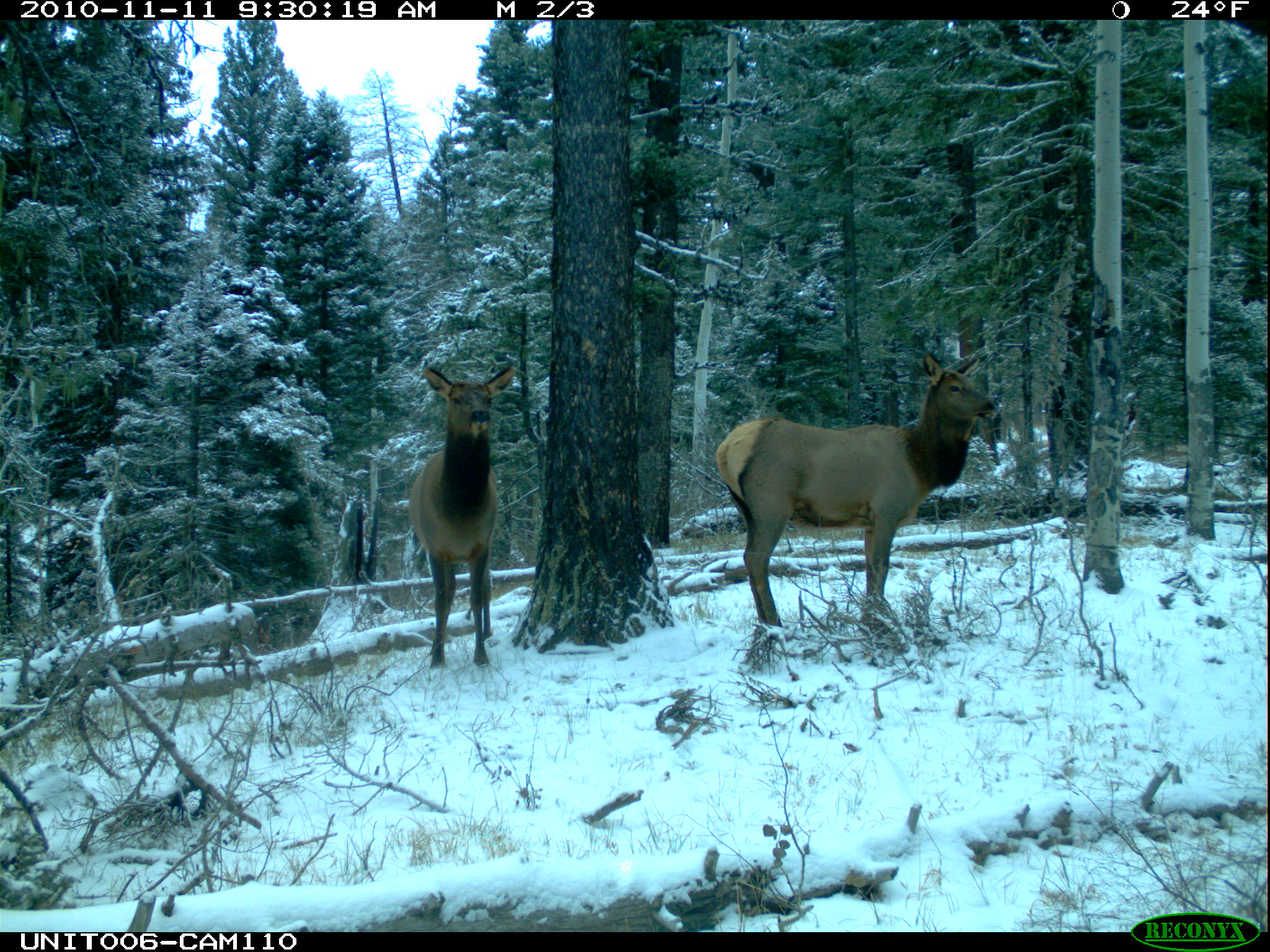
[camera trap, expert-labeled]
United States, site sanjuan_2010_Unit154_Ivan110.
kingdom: Animalia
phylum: Chordata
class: Mammalia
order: Artiodactyla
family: Cervidae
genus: Cervus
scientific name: Cervus elaphus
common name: red deer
Cervus elaphus (red deer).